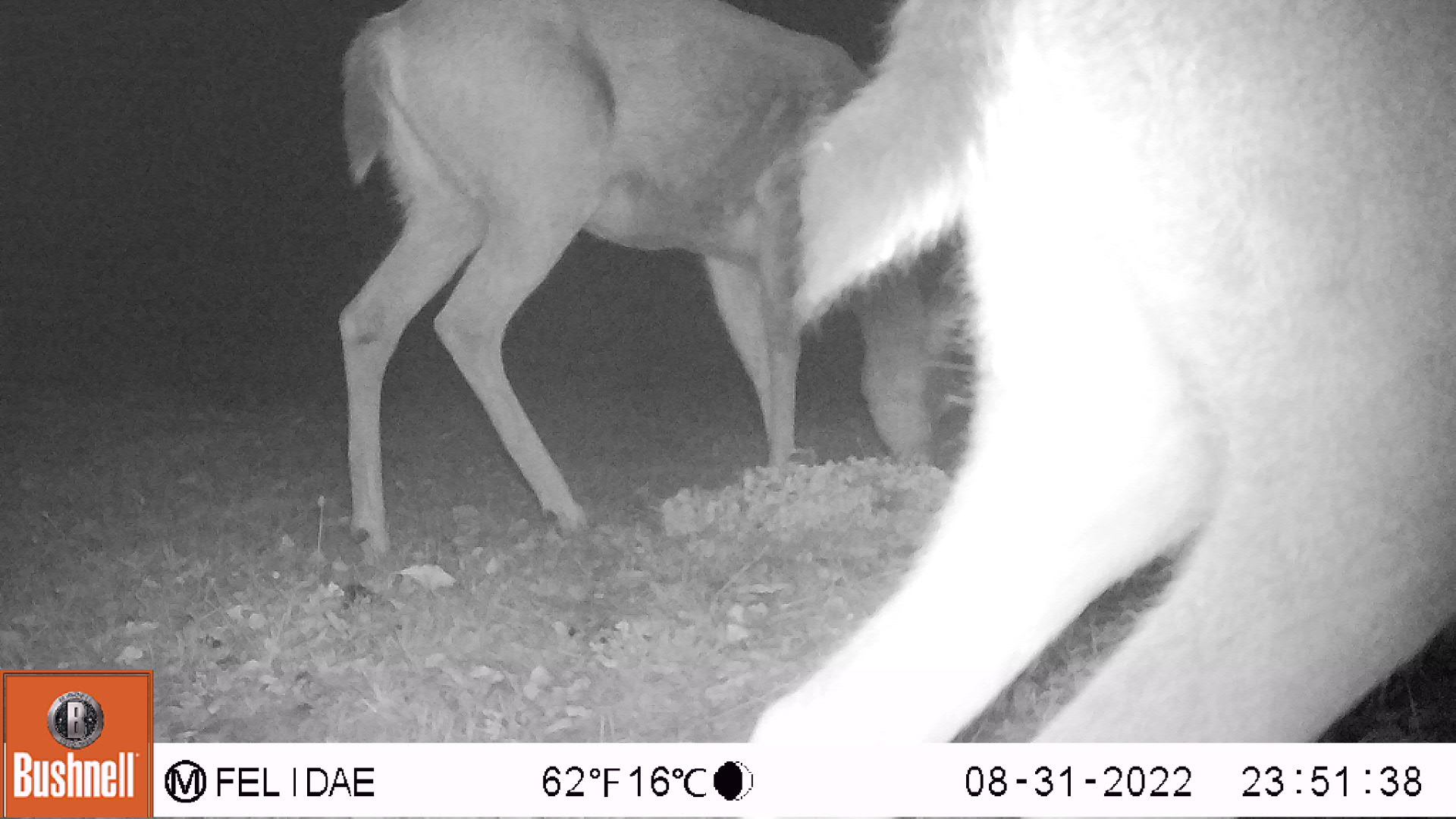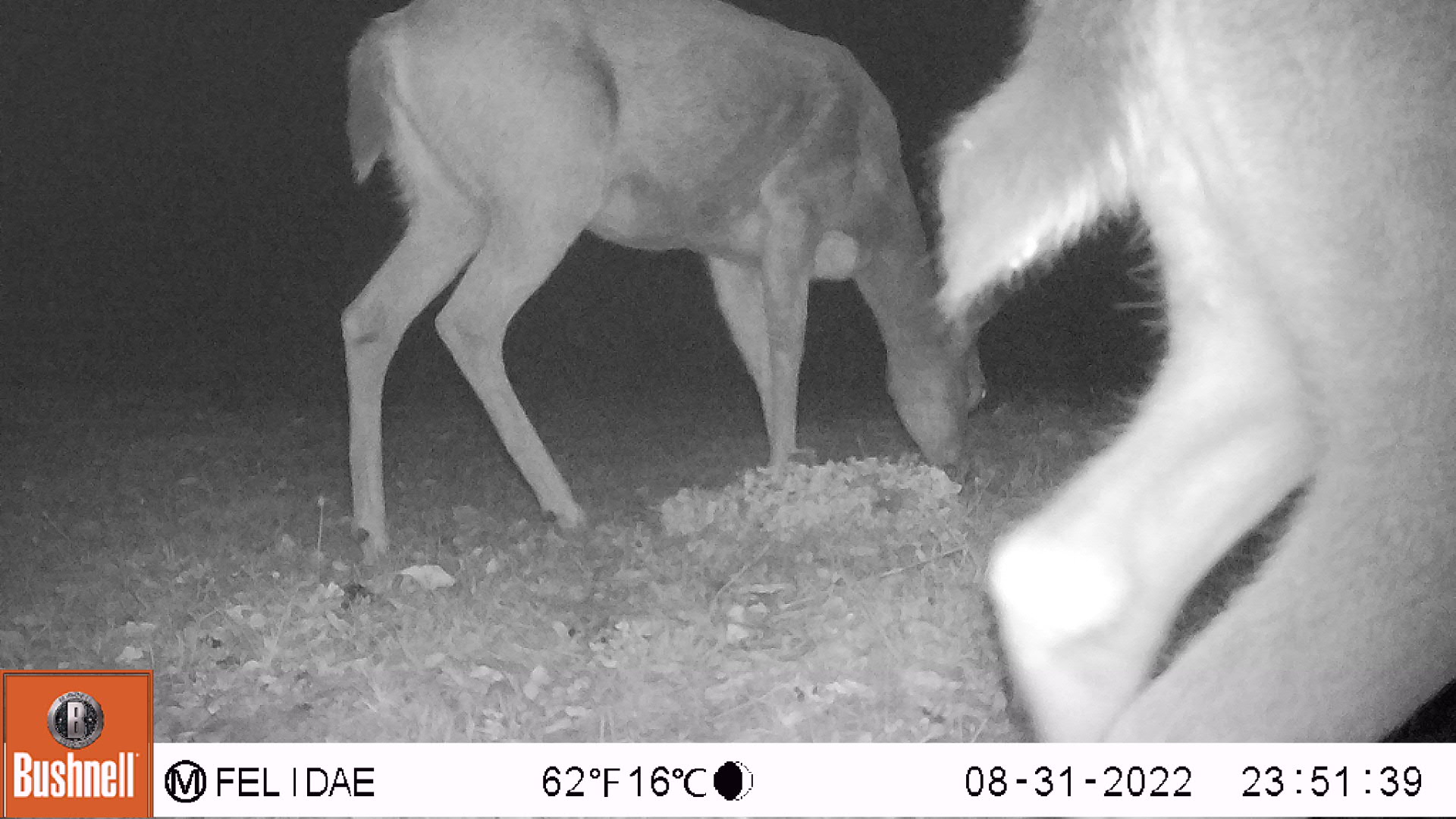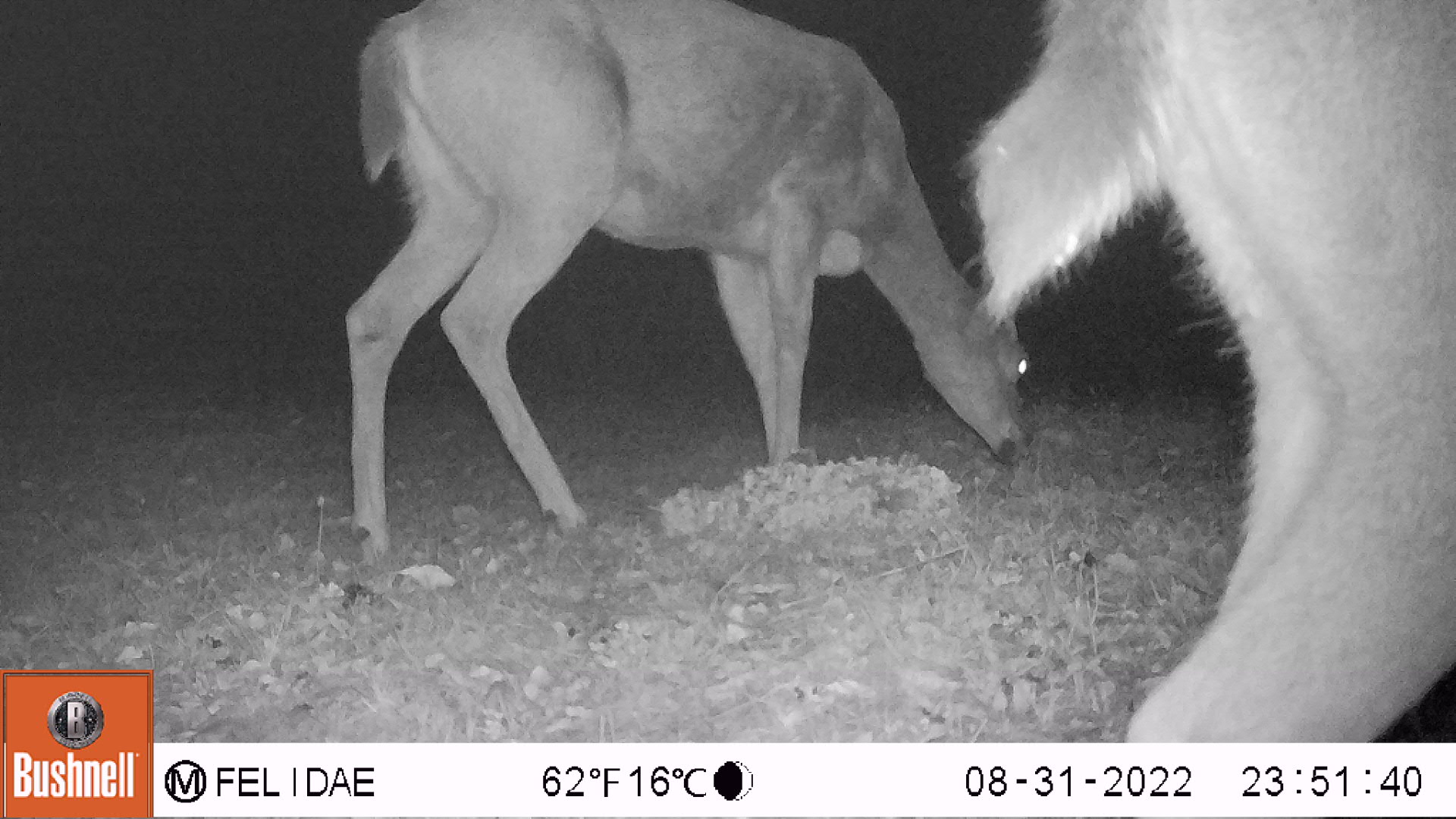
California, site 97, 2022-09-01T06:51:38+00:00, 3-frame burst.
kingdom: Animalia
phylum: Chordata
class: Mammalia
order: Artiodactyla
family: Cervidae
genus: Odocoileus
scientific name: Odocoileus hemionus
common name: mule deer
Mule deer (Odocoileus hemionus).